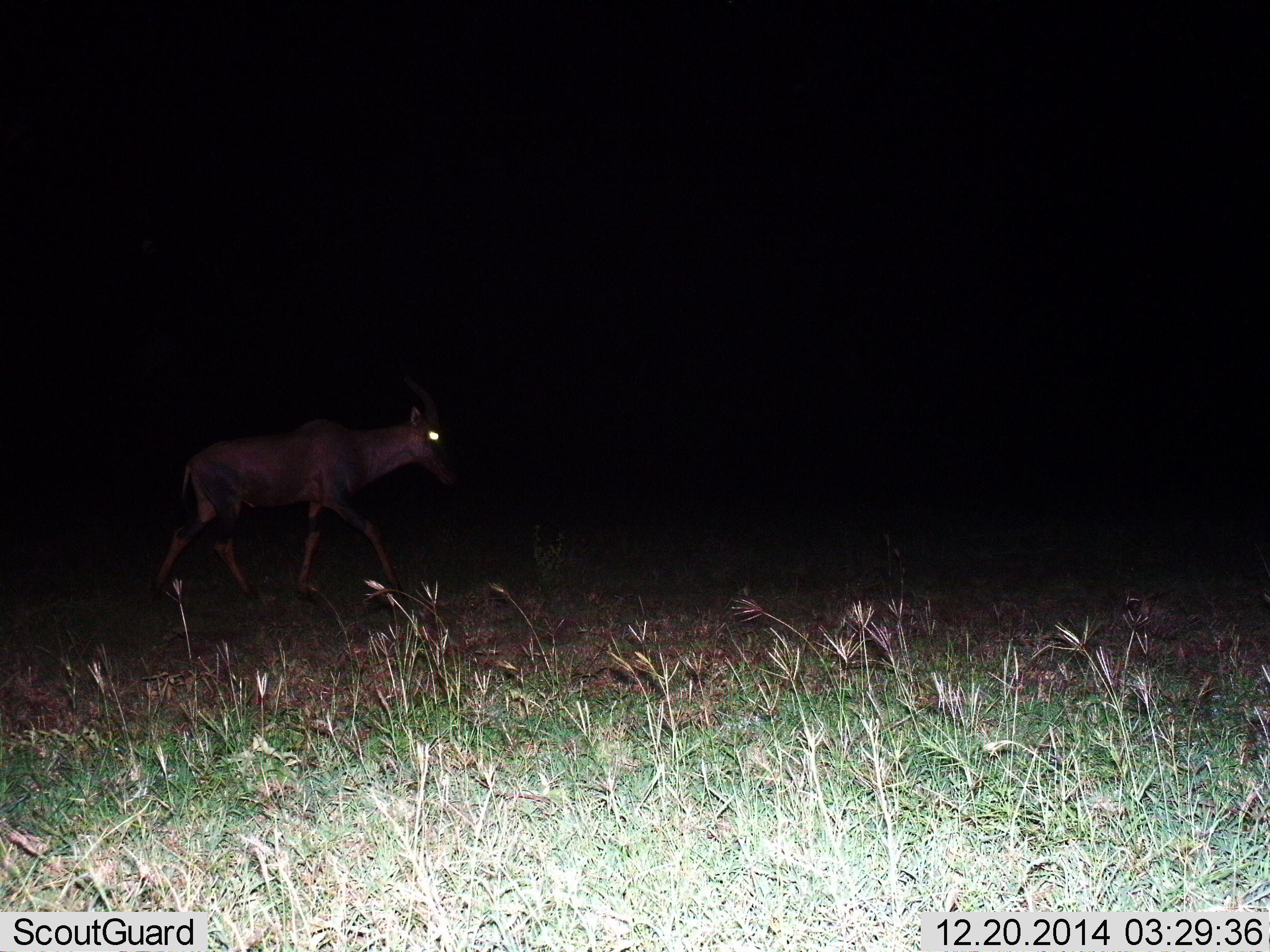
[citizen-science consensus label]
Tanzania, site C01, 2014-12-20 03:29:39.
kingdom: Animalia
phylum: Chordata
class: Mammalia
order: Artiodactyla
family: Bovidae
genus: Damaliscus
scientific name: Damaliscus lunatus jimela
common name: topi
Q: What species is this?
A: Topi (Damaliscus lunatus jimela).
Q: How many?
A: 1.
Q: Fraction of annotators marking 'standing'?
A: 0%.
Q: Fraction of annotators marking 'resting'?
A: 0%.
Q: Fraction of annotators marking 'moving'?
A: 100%.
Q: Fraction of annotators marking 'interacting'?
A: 0%.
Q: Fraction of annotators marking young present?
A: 0%.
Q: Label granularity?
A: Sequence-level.